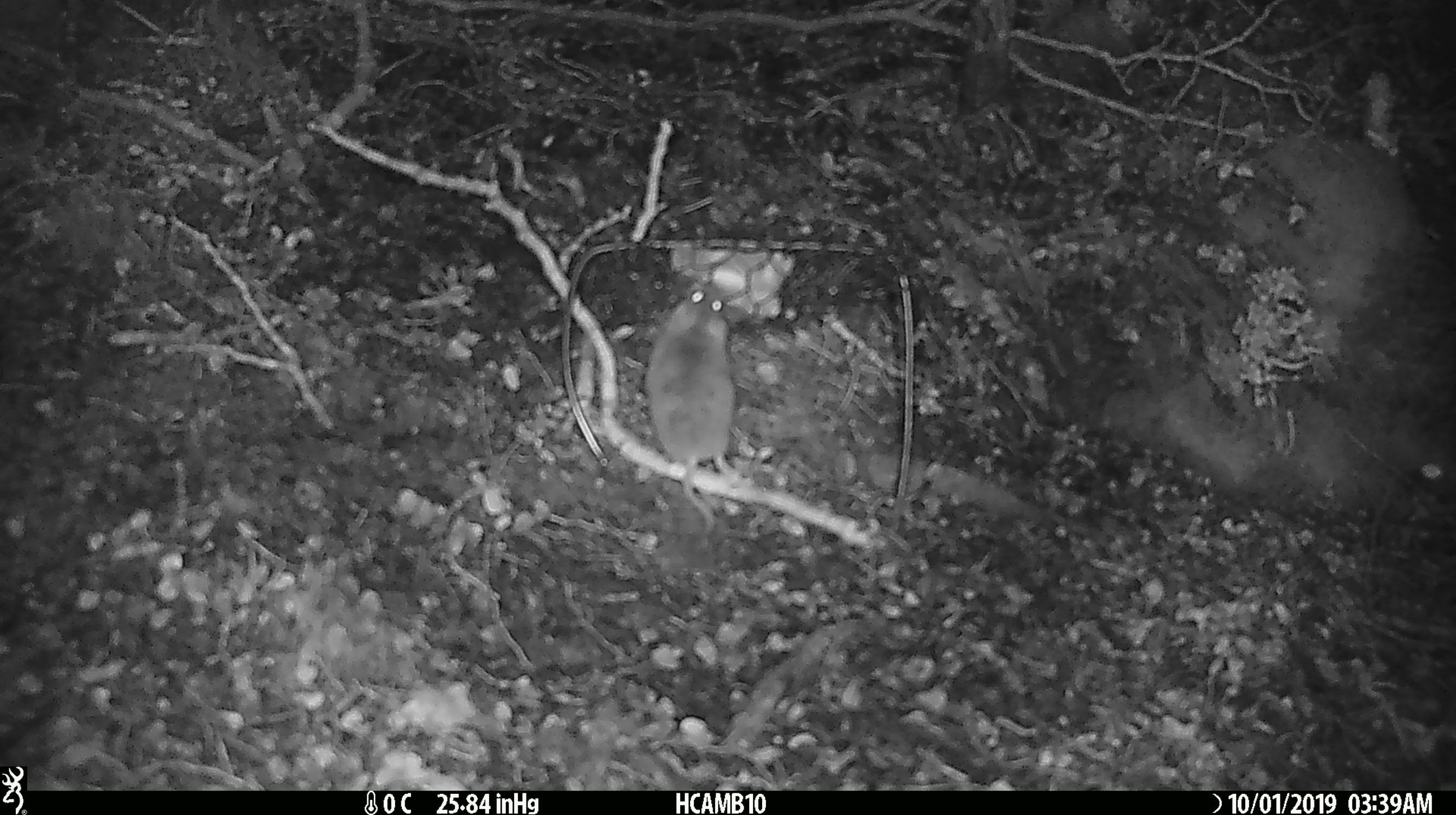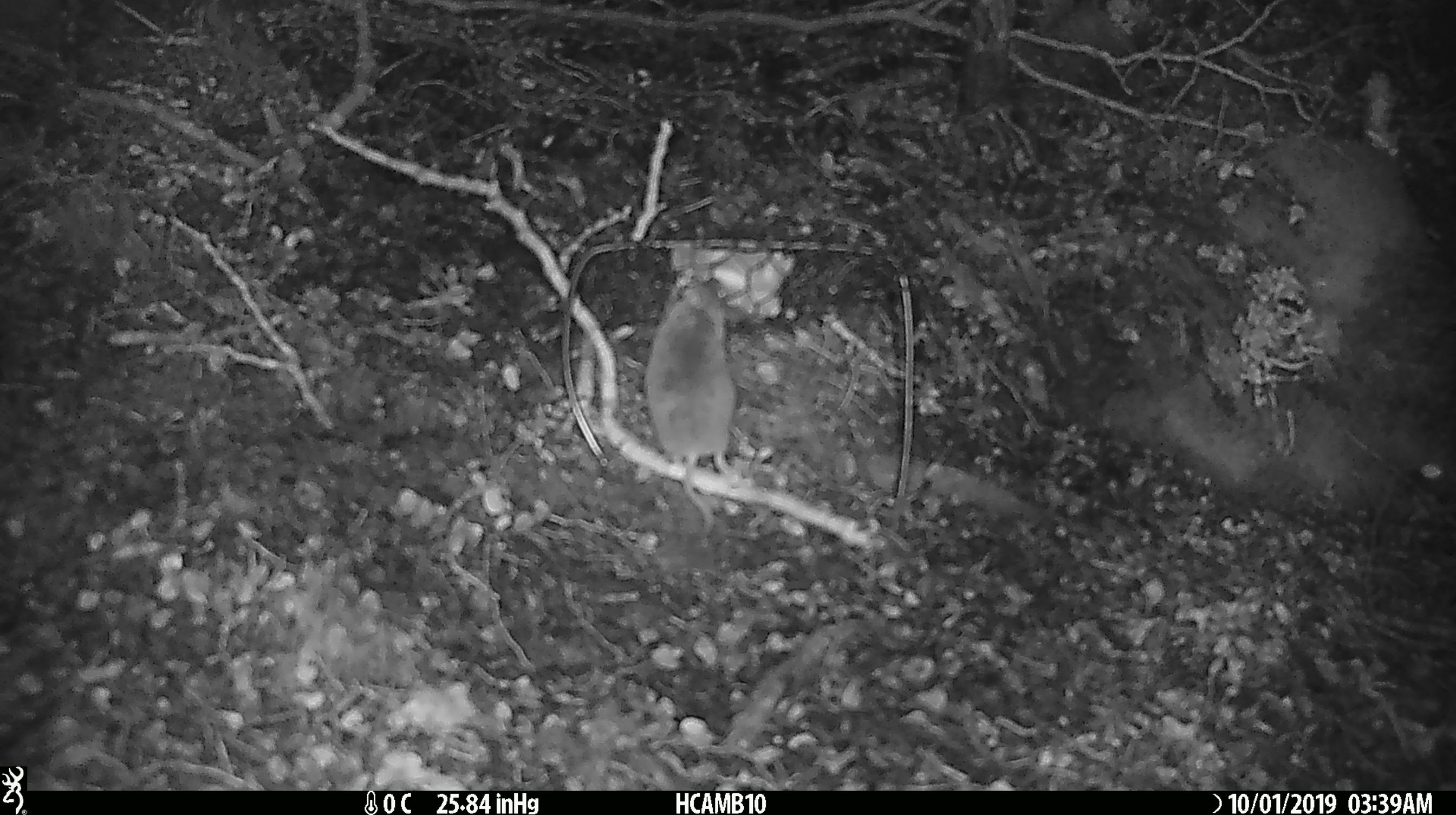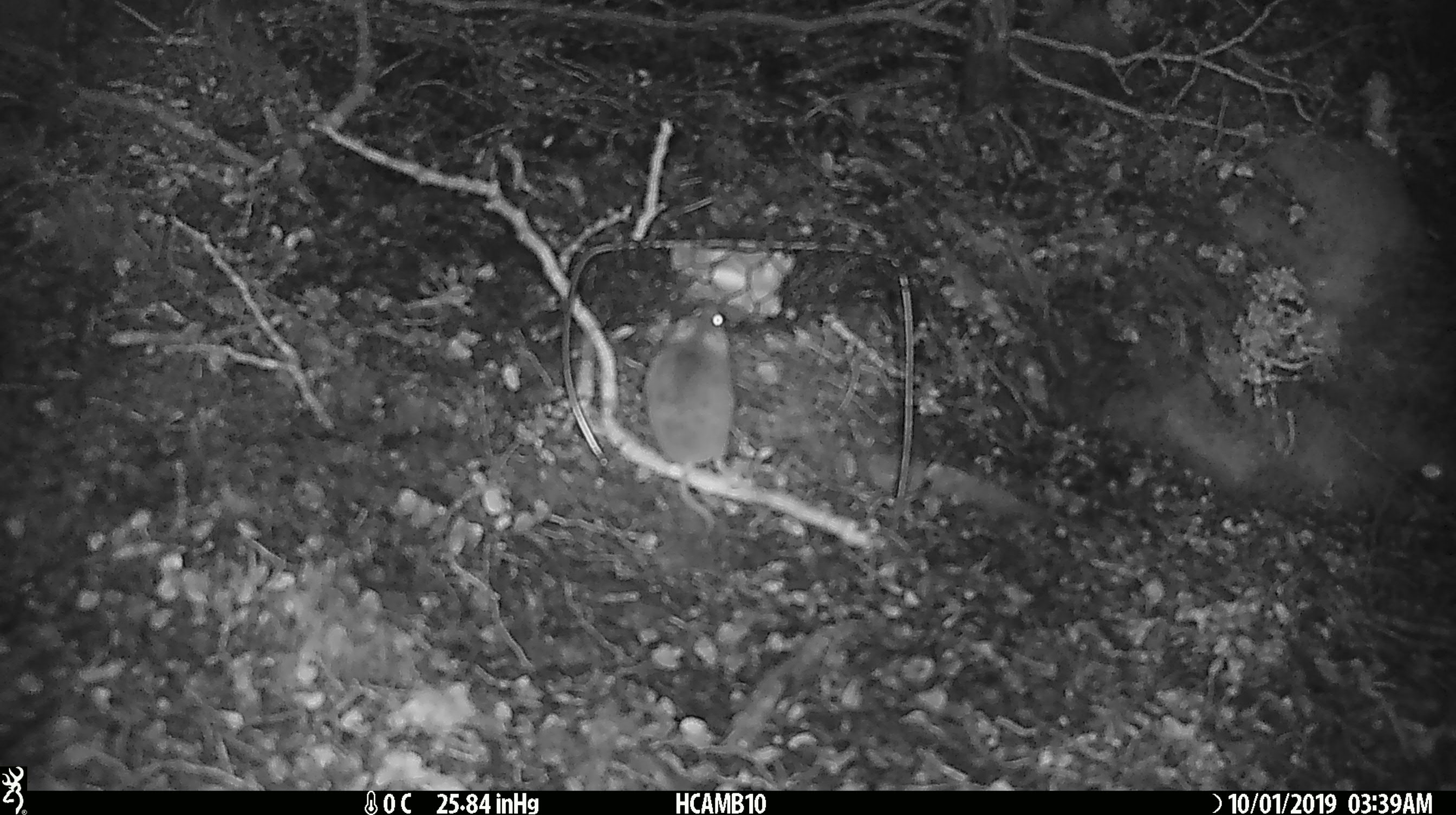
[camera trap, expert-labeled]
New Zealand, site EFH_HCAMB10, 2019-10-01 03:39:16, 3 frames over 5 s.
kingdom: Animalia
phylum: Chordata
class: Mammalia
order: Rodentia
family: Muridae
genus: Mus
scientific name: Mus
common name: mouse